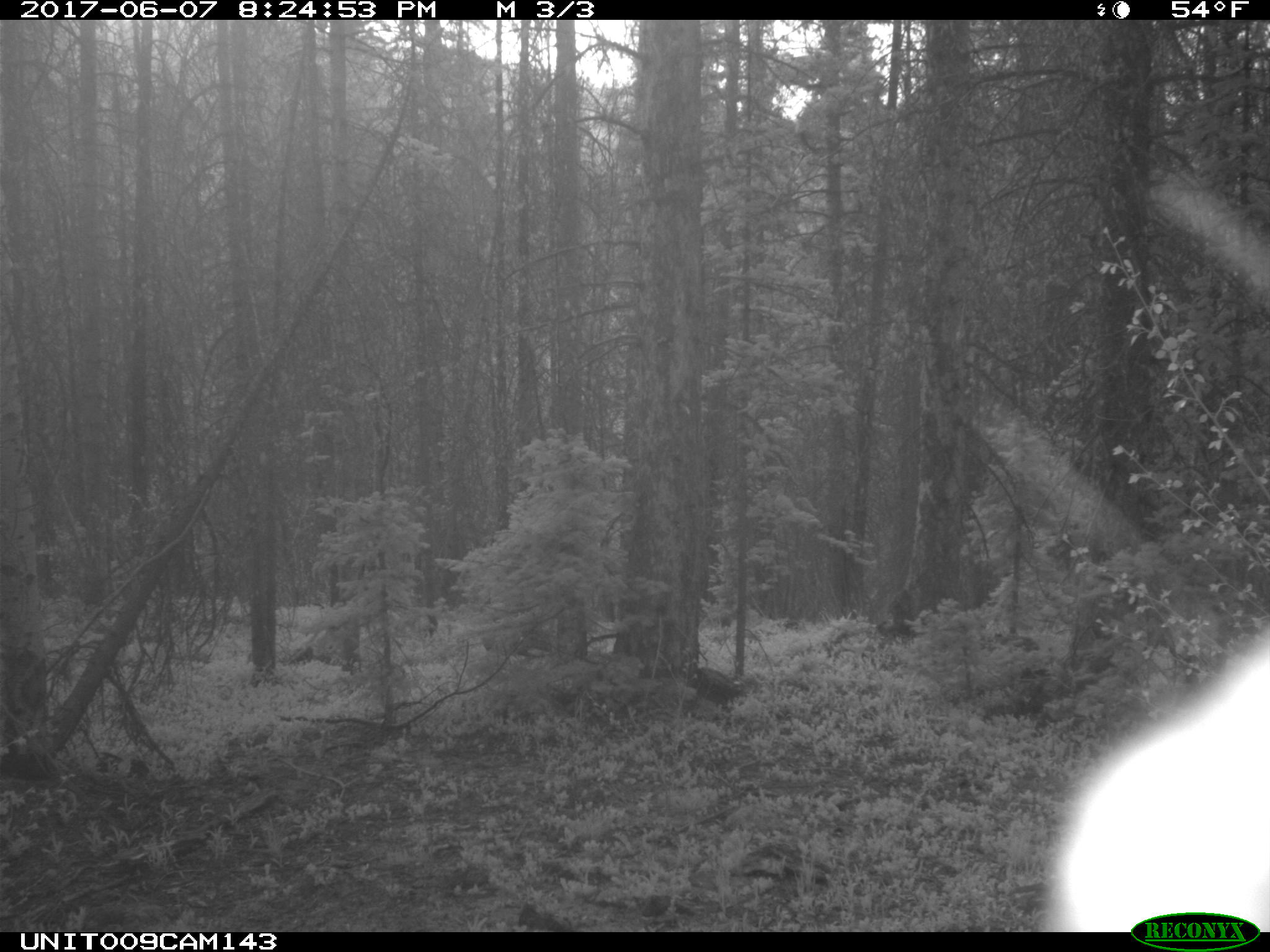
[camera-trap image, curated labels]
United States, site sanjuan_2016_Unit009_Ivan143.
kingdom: Animalia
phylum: Chordata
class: Mammalia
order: Artiodactyla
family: Cervidae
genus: Cervus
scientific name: Cervus elaphus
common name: red deer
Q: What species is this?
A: Cervus elaphus (red deer).